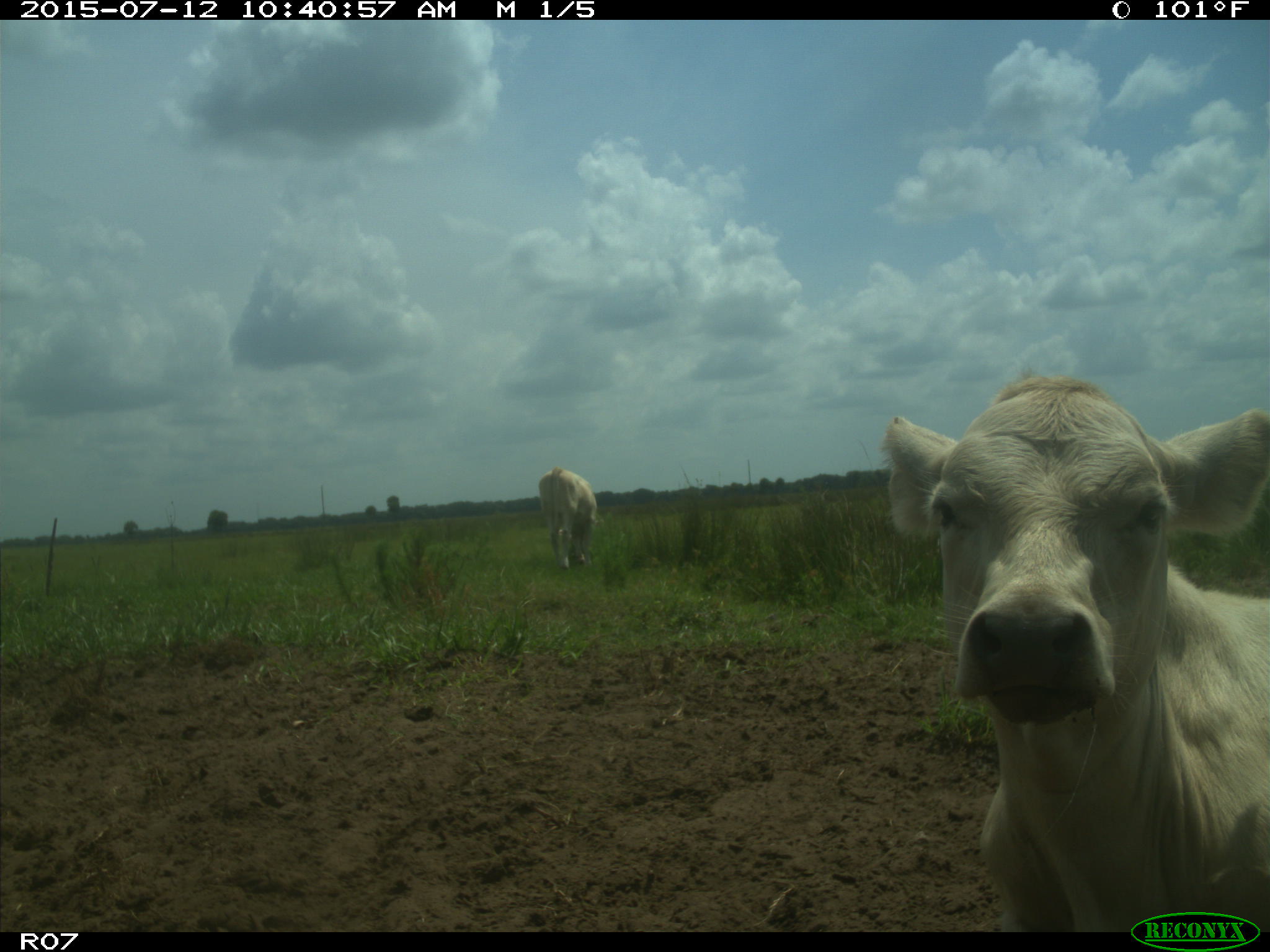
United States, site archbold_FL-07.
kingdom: Animalia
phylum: Chordata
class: Mammalia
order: Artiodactyla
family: Bovidae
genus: Bos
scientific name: Bos taurus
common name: domestic cow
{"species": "Bos taurus (domestic cow)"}